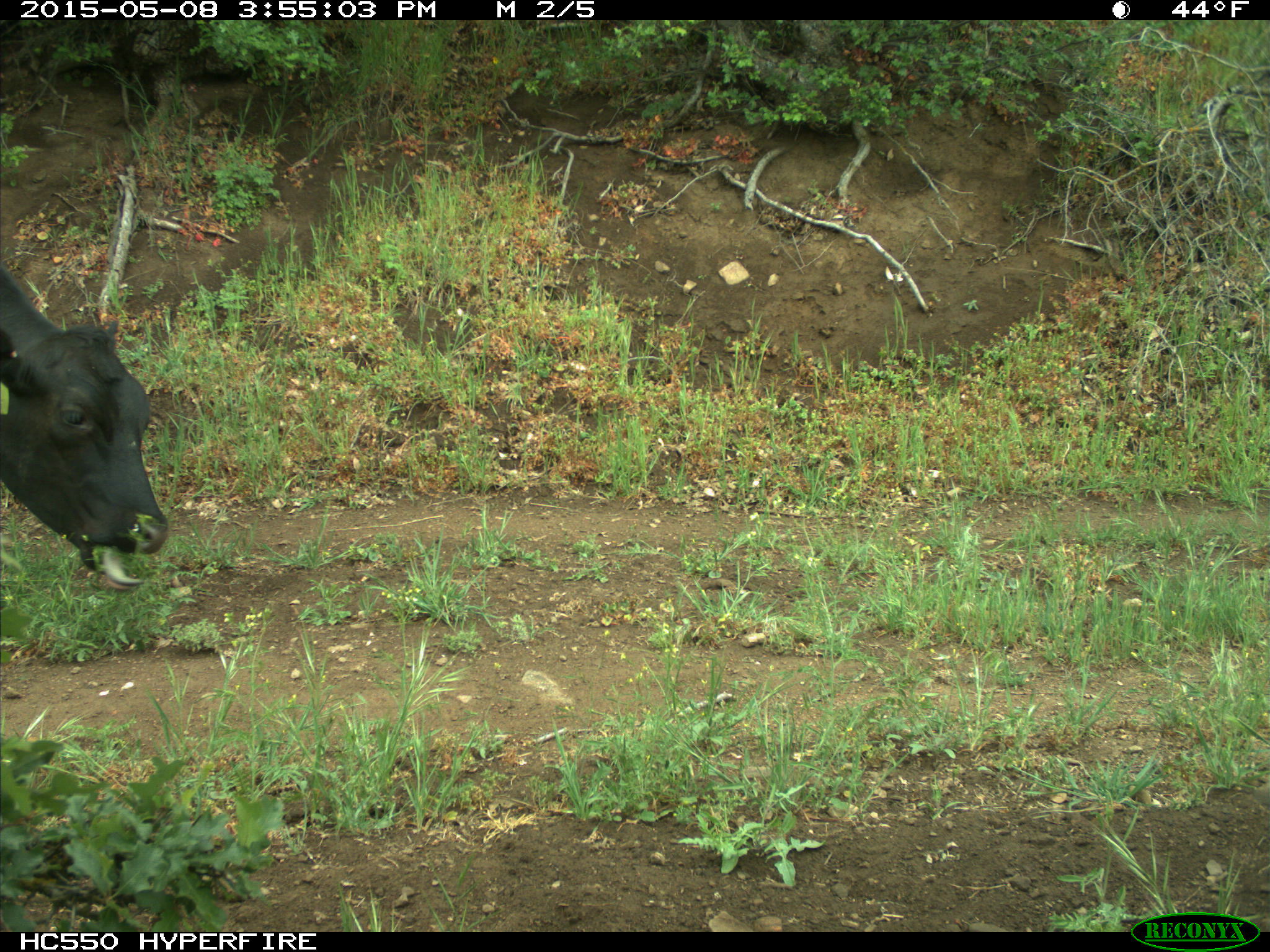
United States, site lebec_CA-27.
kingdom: Animalia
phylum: Chordata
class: Mammalia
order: Artiodactyla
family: Bovidae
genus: Bos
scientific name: Bos taurus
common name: domestic cow